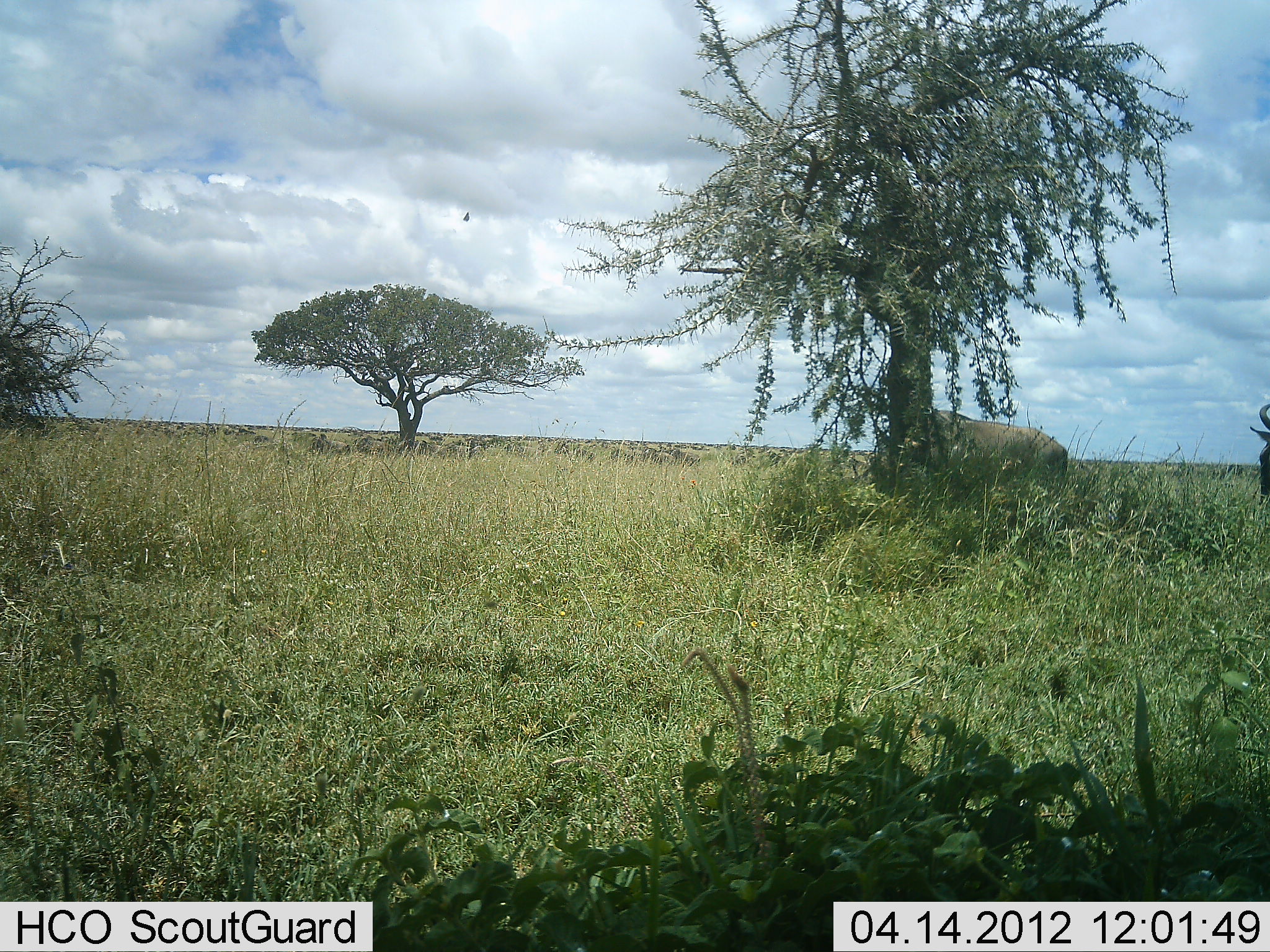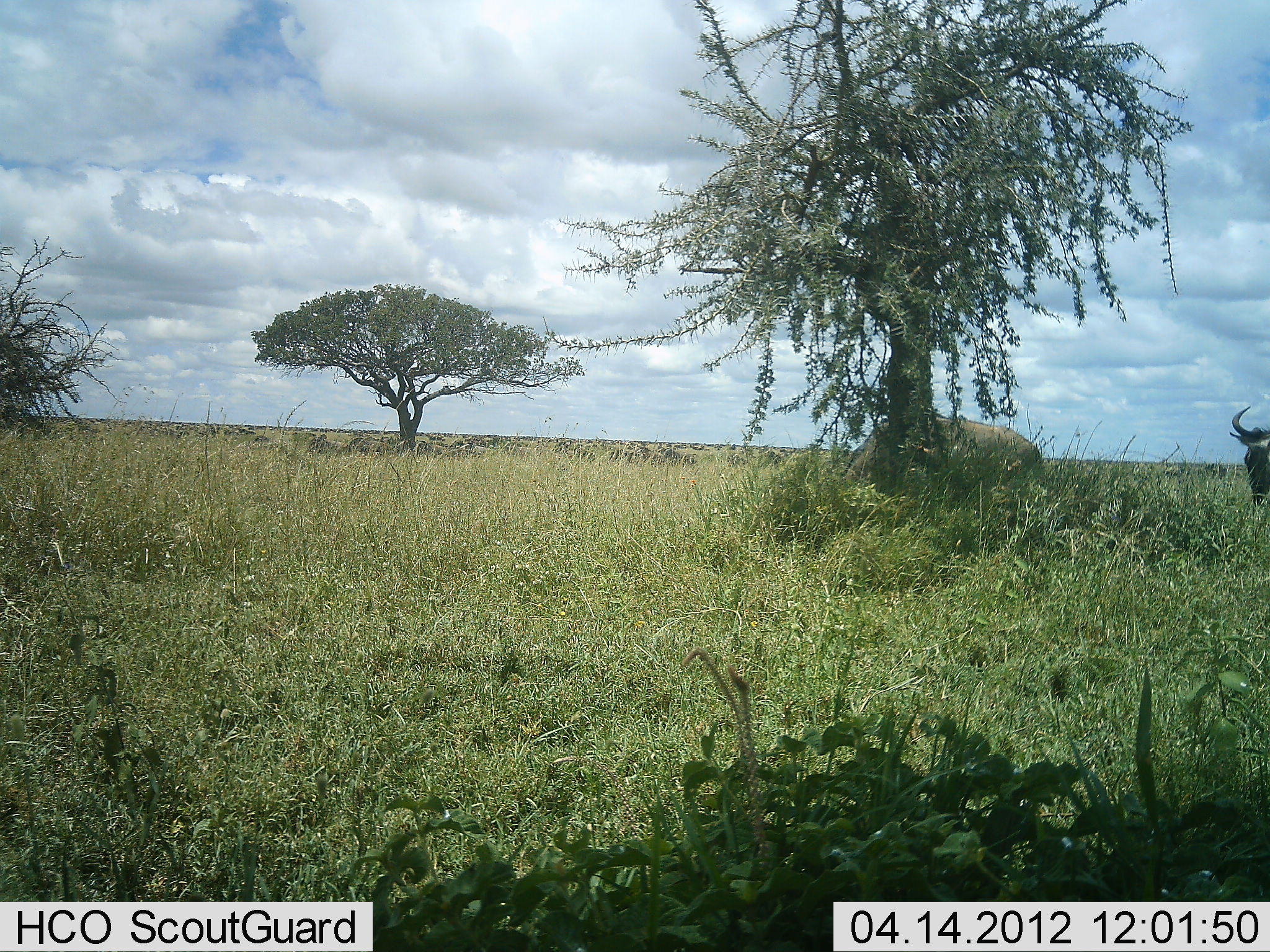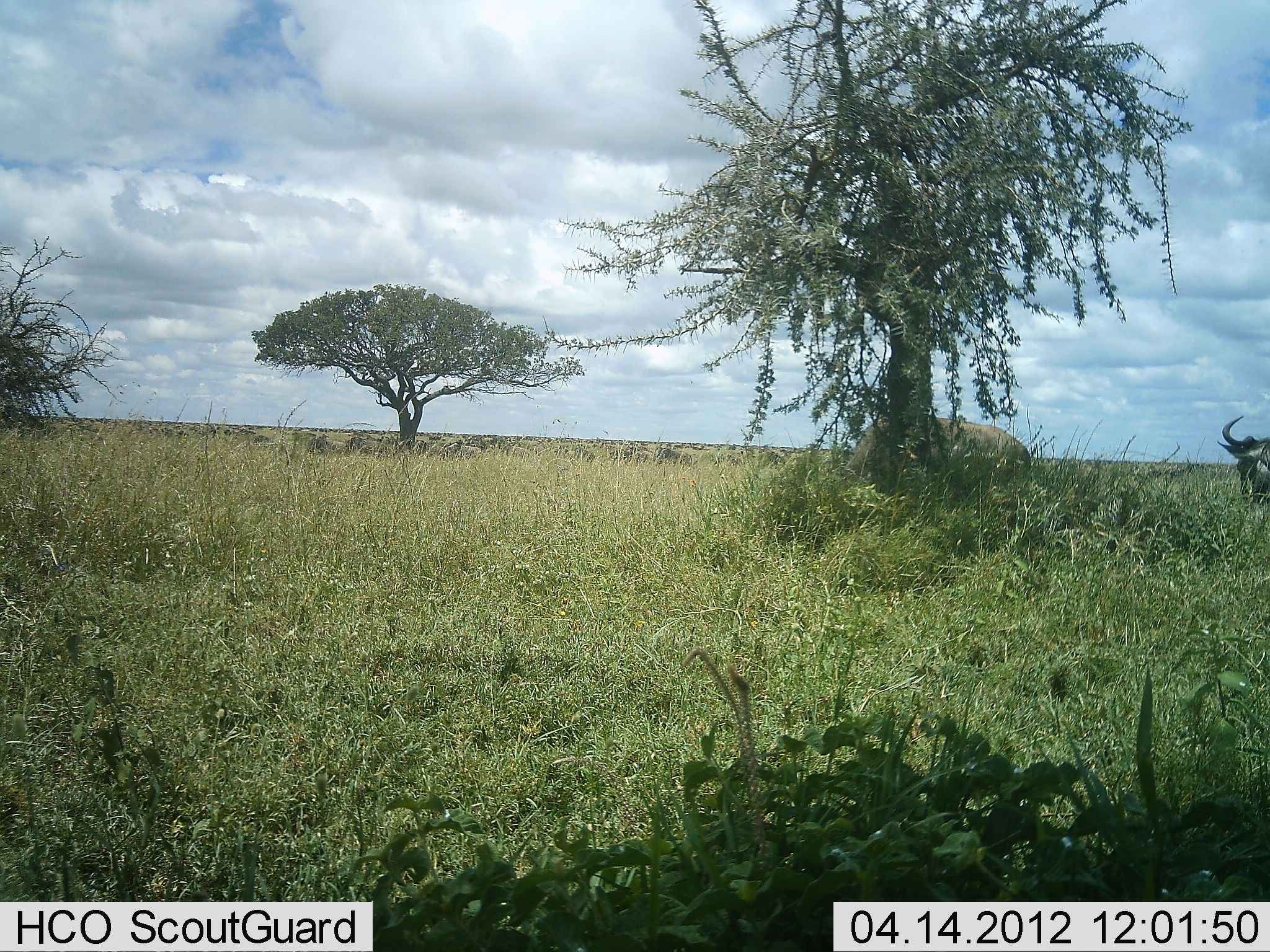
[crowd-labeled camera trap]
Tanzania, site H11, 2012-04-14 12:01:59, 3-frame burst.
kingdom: Animalia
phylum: Chordata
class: Mammalia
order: Artiodactyla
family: Bovidae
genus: Connochaetes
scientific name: Connochaetes taurinus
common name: blue wildebeest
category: wildebeest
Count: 2.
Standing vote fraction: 26%.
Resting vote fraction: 5%.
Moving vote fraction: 68%.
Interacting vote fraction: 0%.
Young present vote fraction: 0%.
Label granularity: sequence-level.